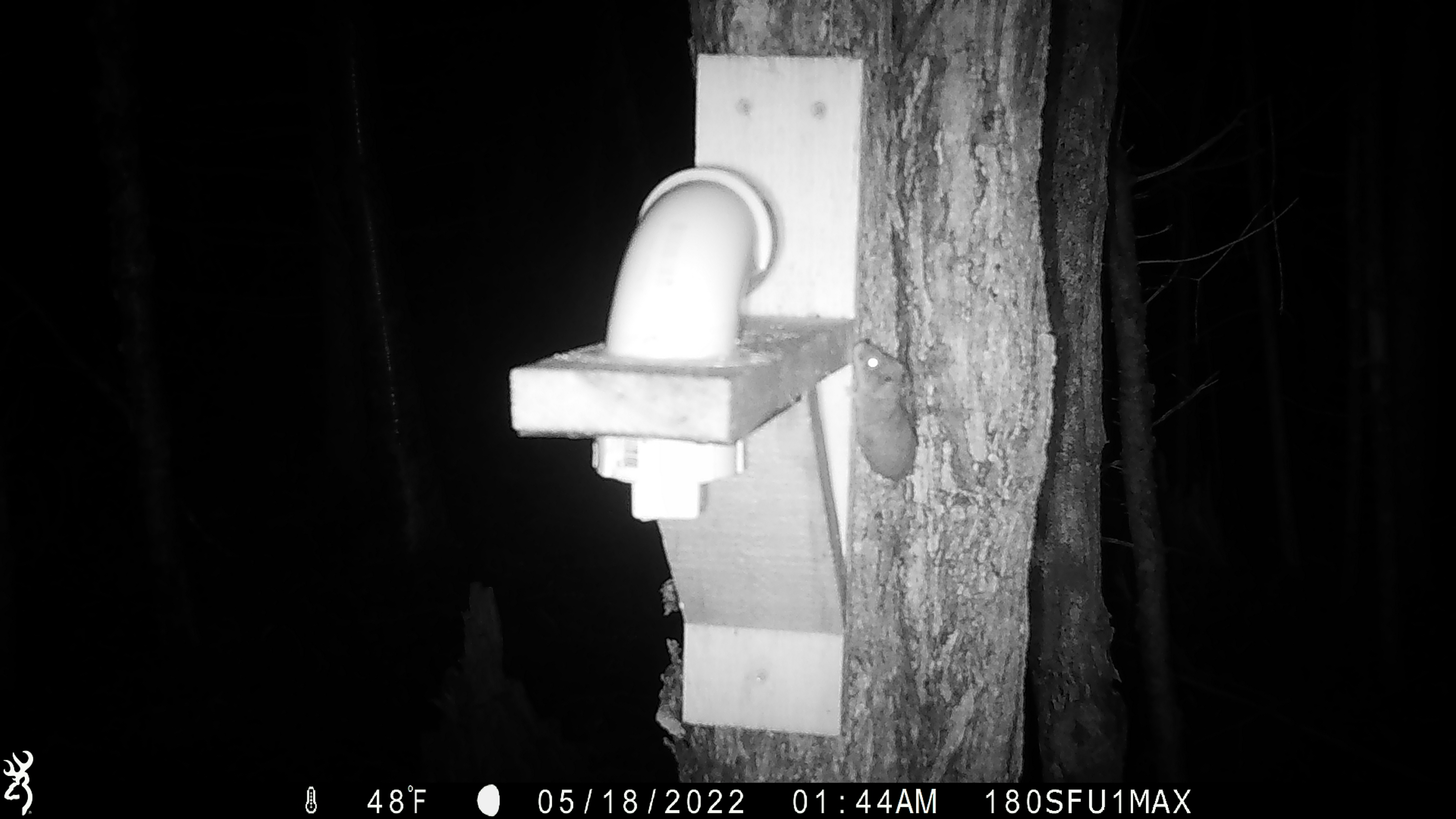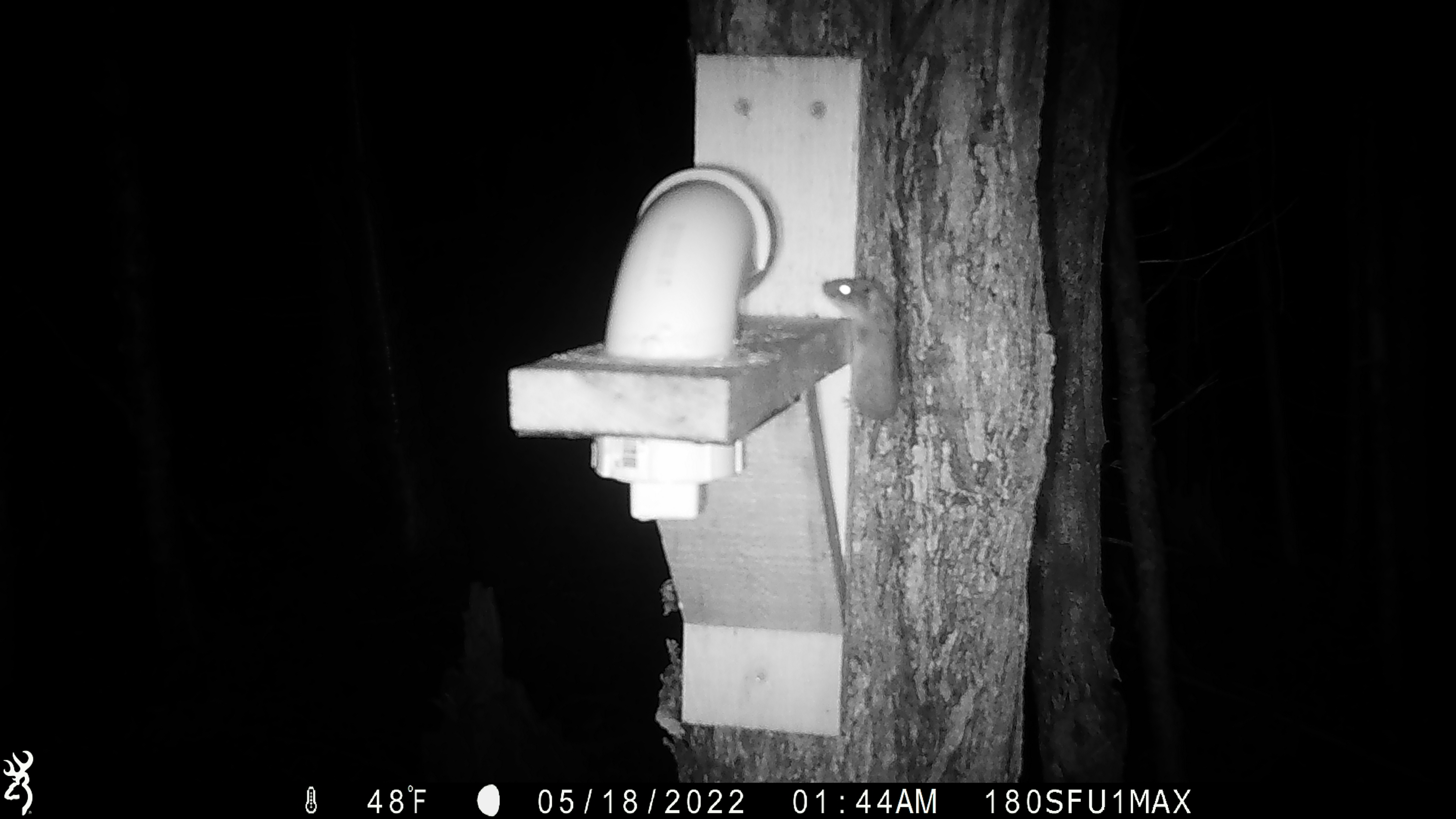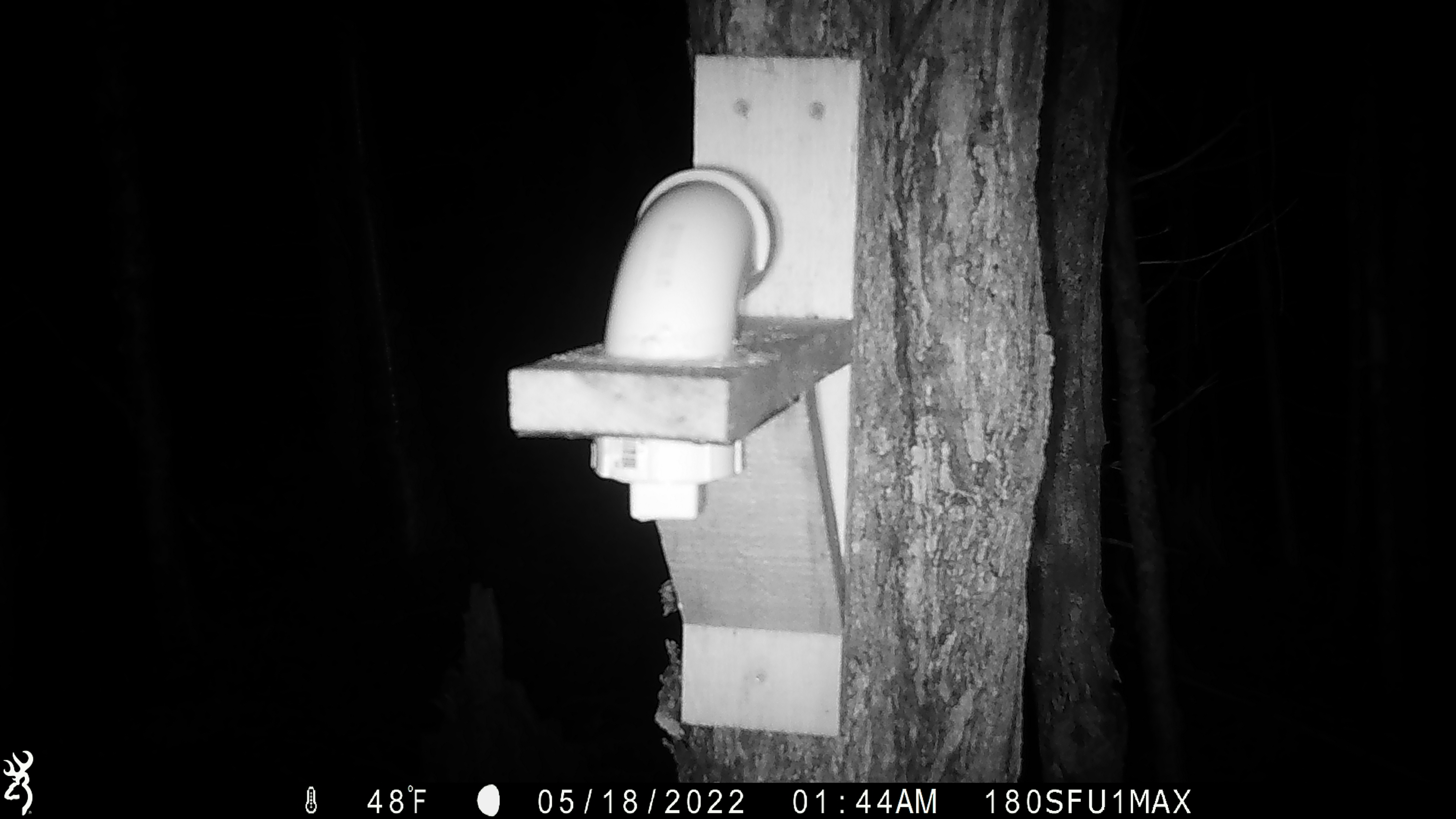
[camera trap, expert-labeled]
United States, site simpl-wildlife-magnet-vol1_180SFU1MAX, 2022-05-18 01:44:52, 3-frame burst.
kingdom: Animalia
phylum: Chordata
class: Mammalia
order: Rodentia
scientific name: Rodentia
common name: mouse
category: mouse sp.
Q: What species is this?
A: Mouse sp. (mouse) (Rodentia).